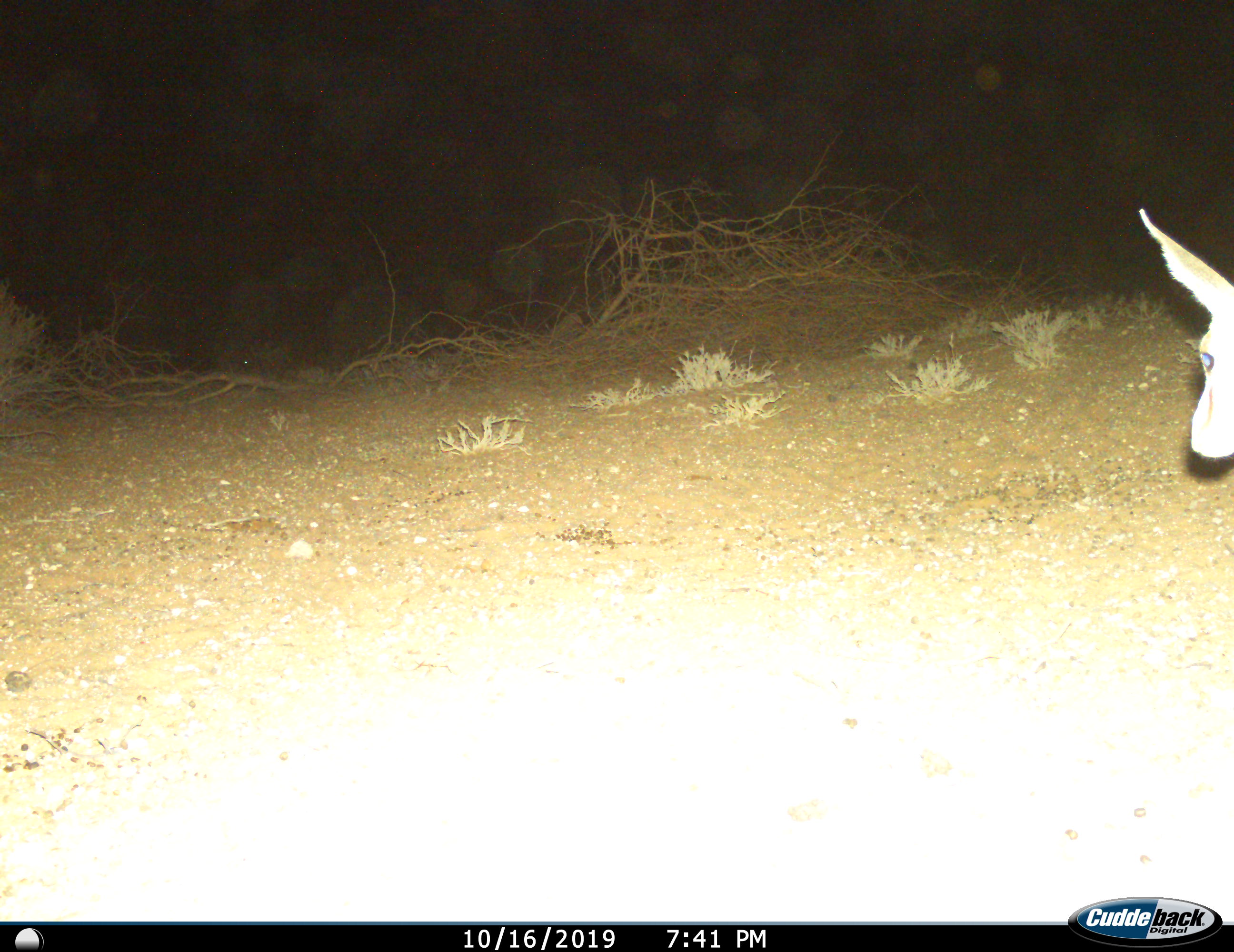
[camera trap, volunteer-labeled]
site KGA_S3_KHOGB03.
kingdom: Animalia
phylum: Chordata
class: Mammalia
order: Artiodactyla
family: Bovidae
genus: Antidorcas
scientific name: Antidorcas marsupialis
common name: springbok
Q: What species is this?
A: Springbok (Antidorcas marsupialis).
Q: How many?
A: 1.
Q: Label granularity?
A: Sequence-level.